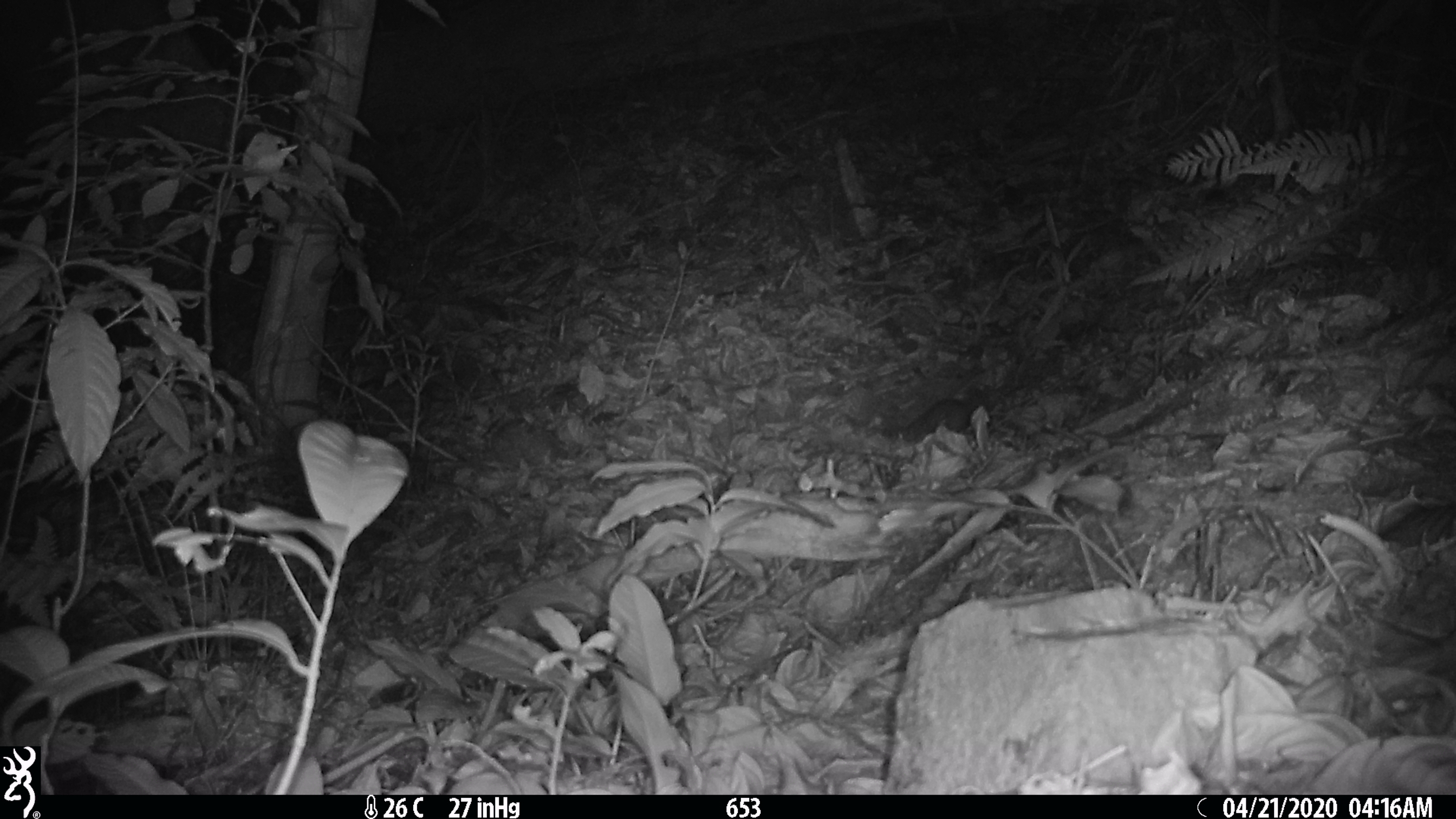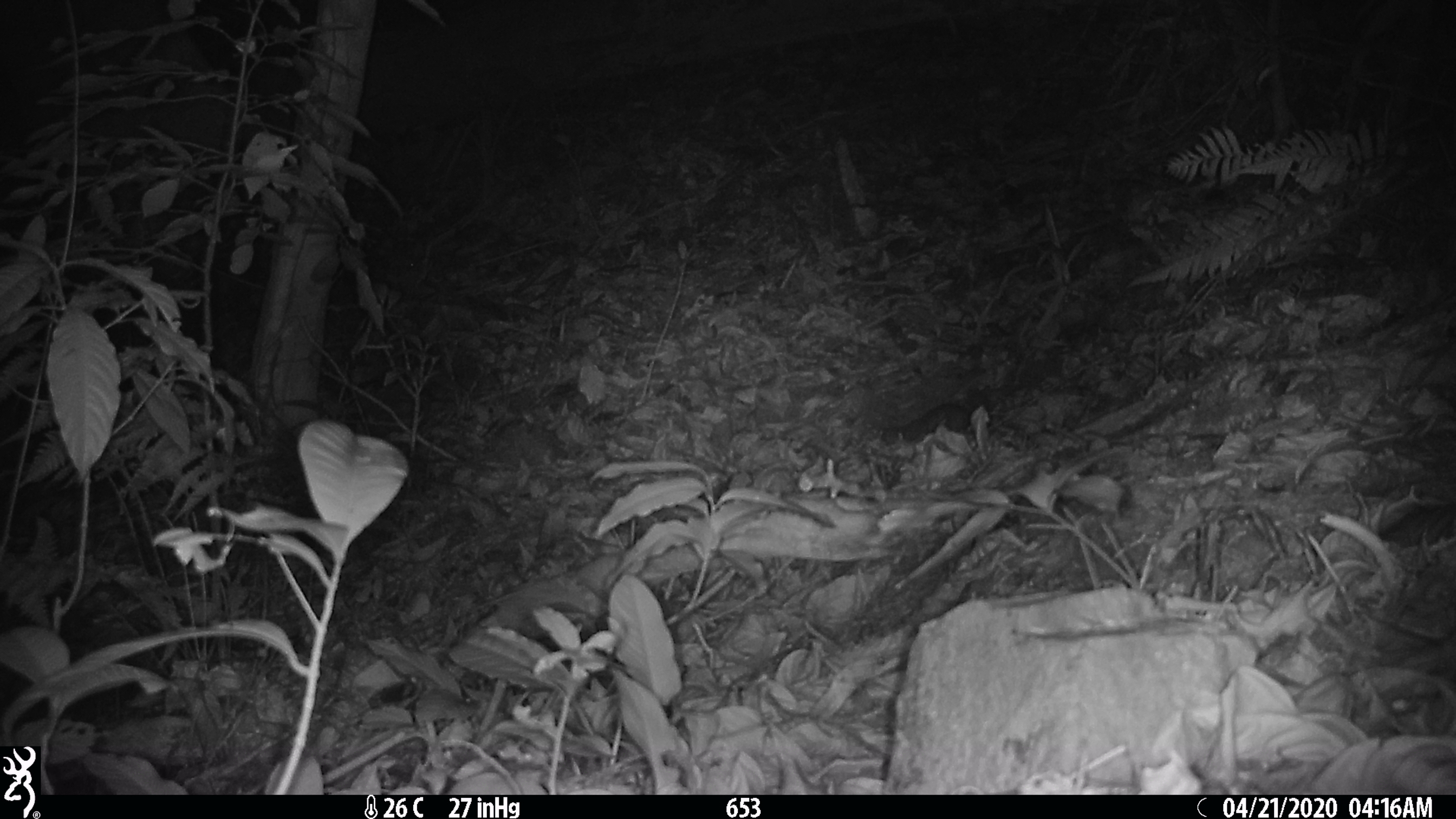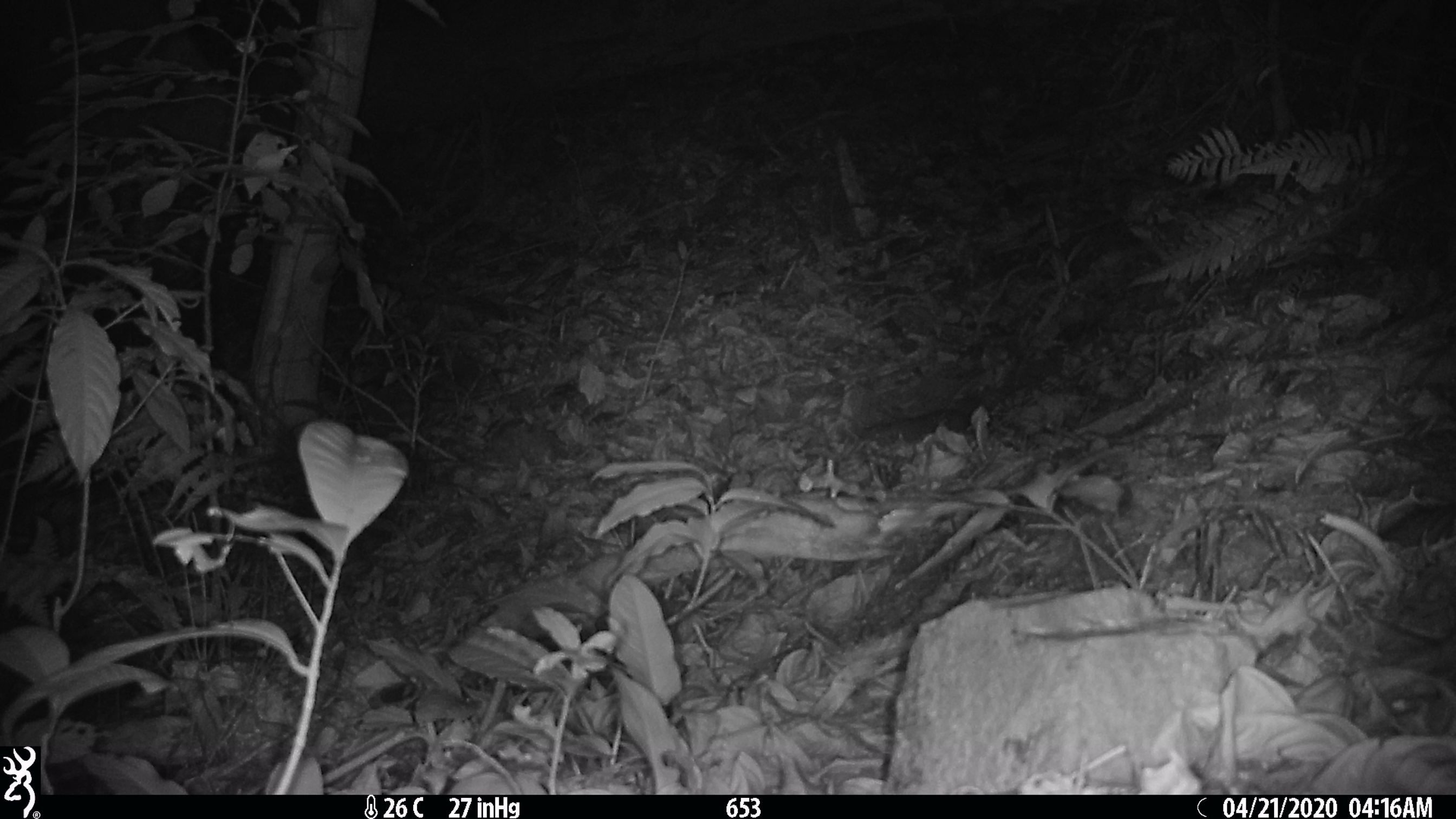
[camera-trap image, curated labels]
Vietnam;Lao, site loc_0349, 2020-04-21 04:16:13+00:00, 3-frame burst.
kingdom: Animalia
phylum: Chordata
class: Mammalia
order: Carnivora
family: Mustelidae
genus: Melogale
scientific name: Melogale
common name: ferret badger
Ferret badger (Melogale). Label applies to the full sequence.